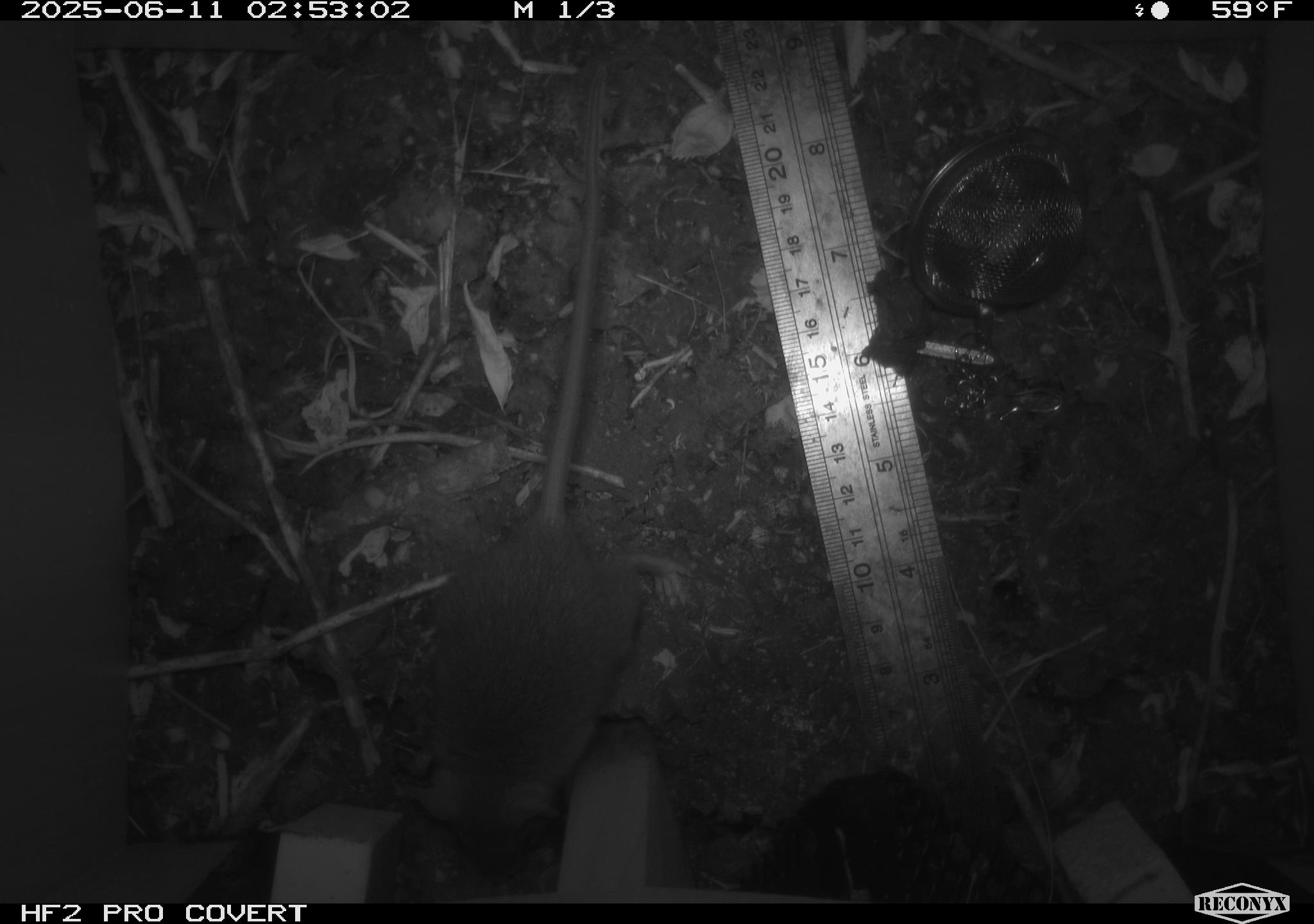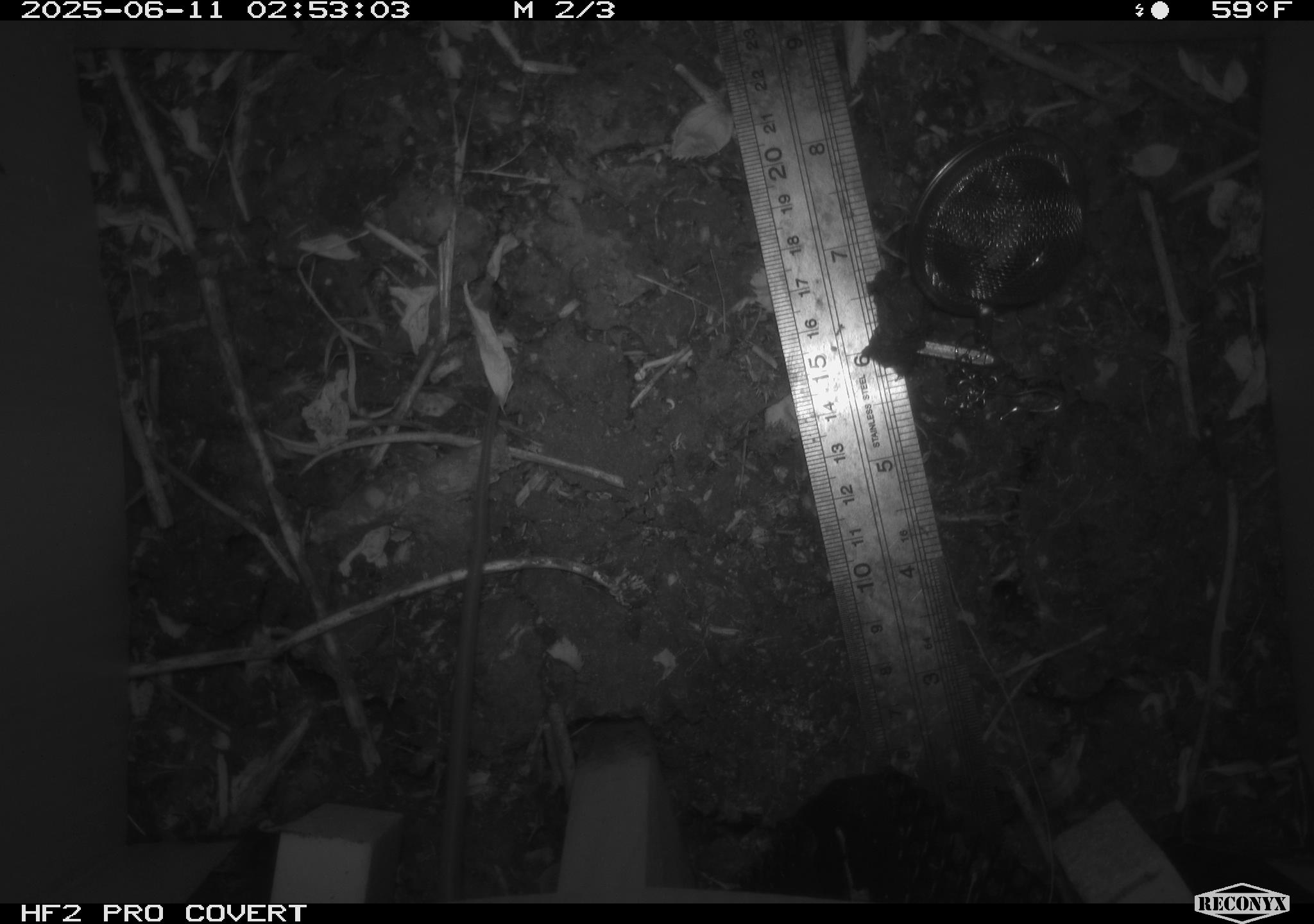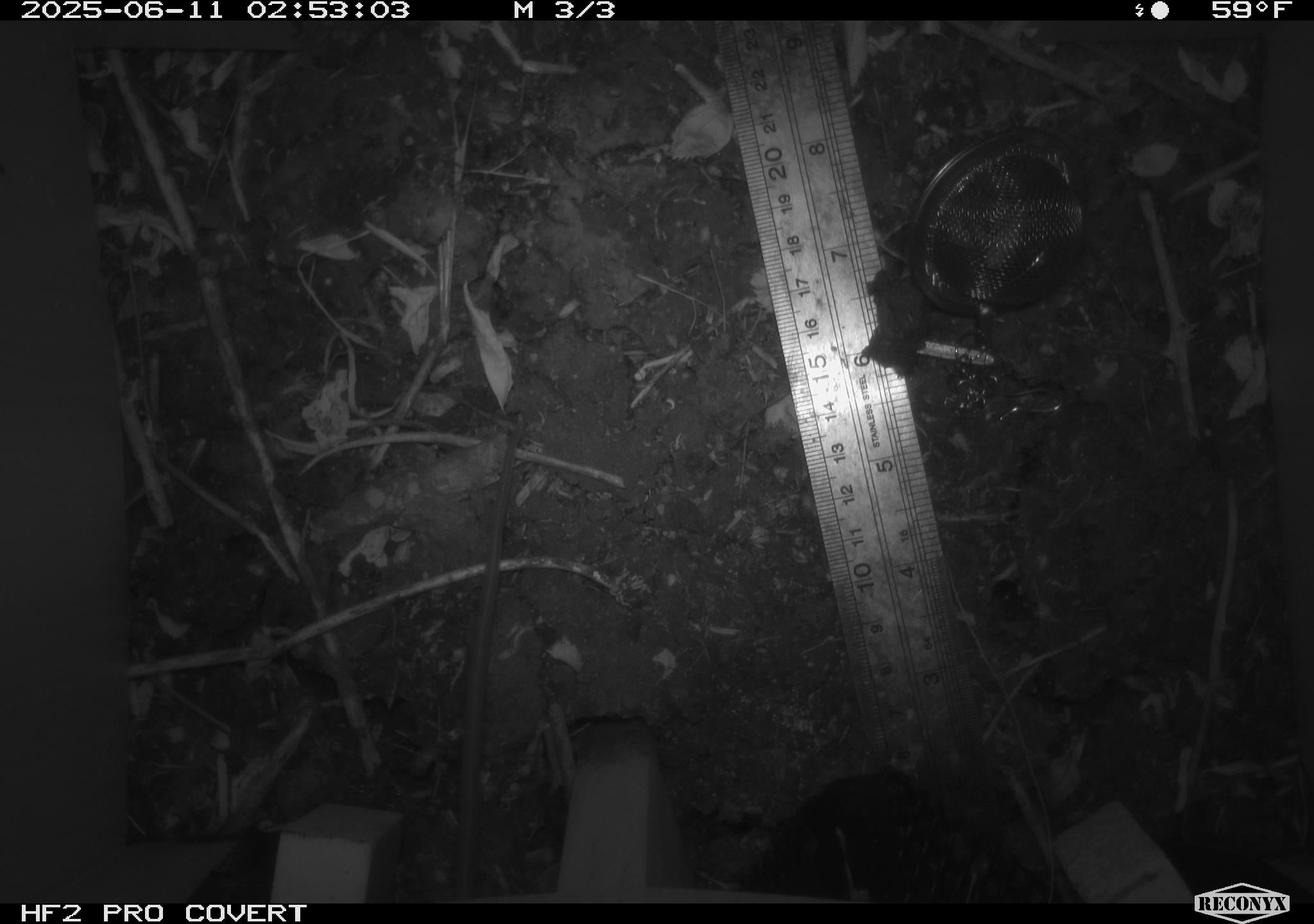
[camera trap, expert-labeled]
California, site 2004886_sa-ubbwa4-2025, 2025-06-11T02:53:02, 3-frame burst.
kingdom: Animalia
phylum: Chordata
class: Mammalia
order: Rodentia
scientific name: Rodentia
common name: rodent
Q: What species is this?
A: Rodent (Rodentia).